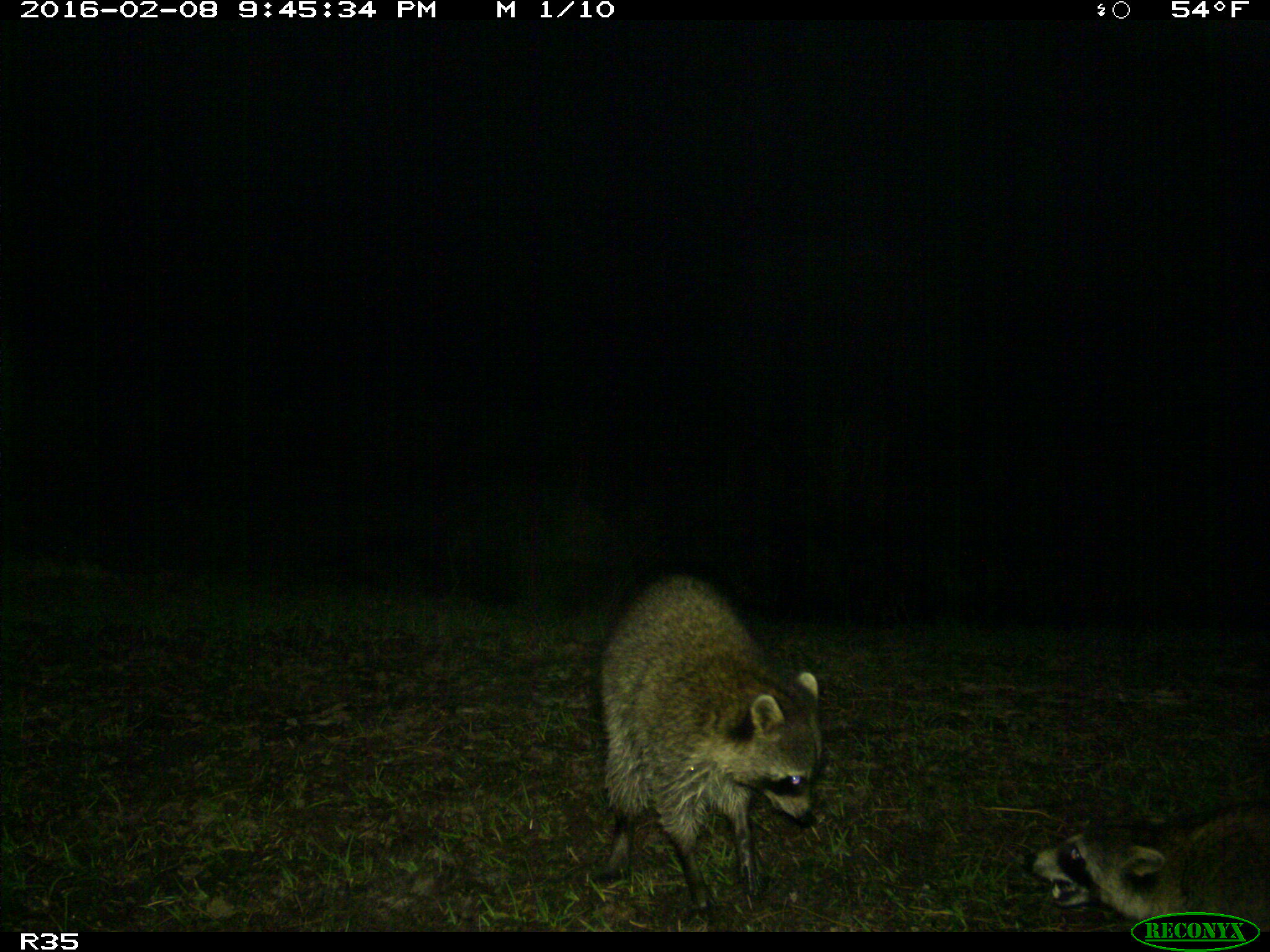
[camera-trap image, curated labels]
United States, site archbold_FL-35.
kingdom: Animalia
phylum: Chordata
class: Mammalia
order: Carnivora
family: Procyonidae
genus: Procyon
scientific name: Procyon lotor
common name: common raccoon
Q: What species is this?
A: Procyon lotor (common raccoon).